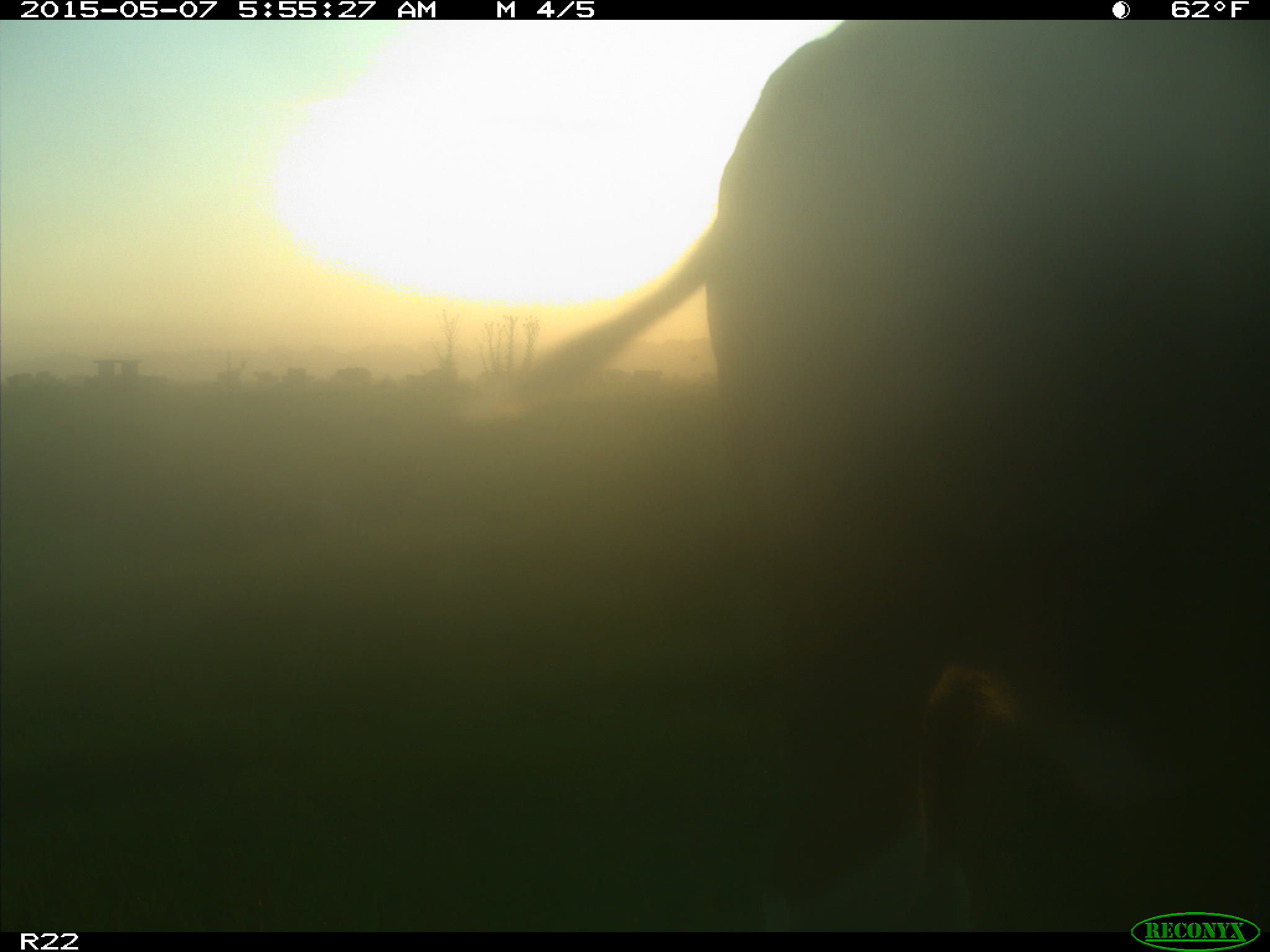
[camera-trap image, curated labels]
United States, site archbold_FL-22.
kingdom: Animalia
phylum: Chordata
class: Mammalia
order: Artiodactyla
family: Bovidae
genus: Bos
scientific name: Bos taurus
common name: domestic cow